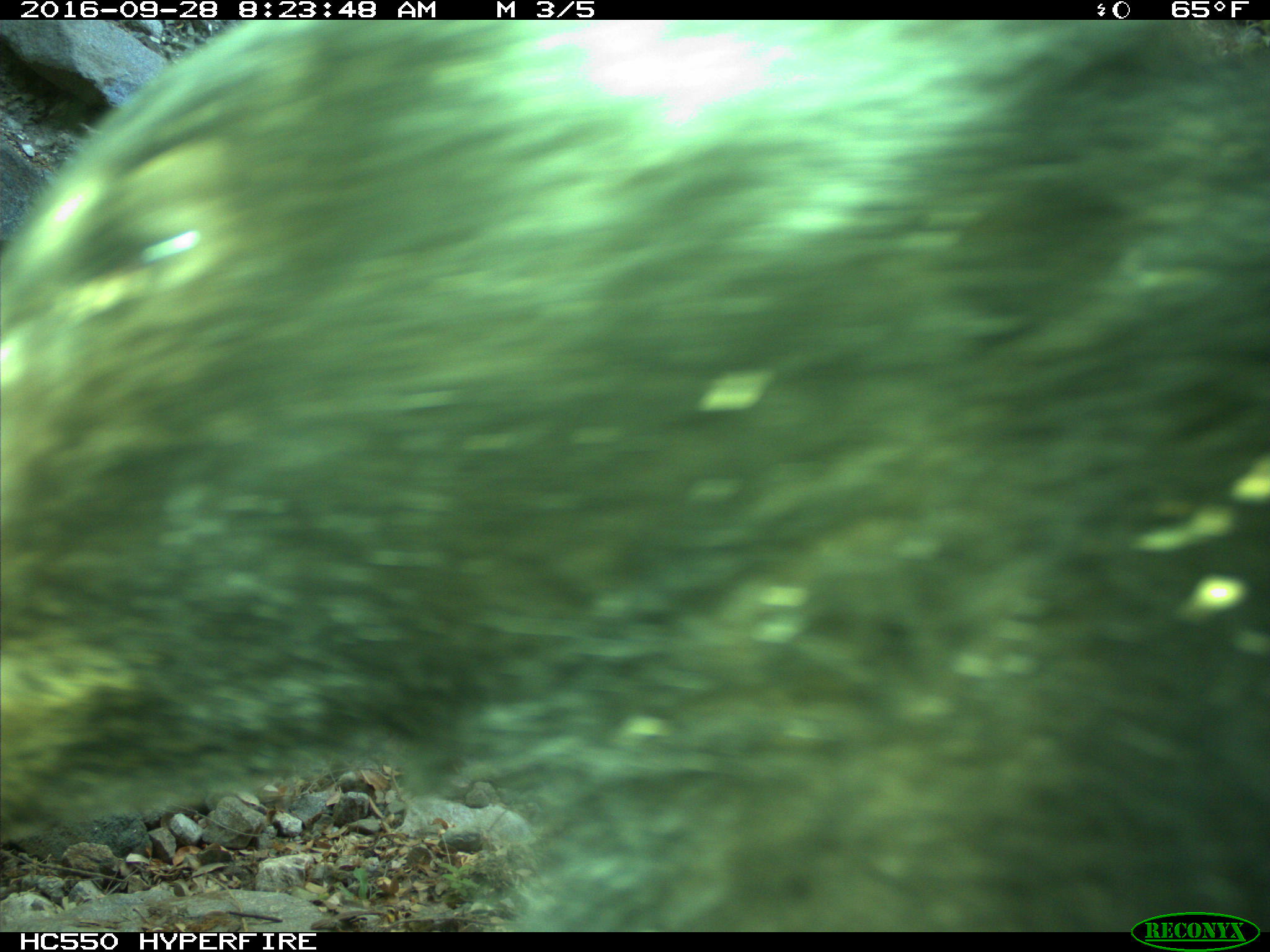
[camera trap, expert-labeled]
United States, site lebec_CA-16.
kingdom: Animalia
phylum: Chordata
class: Mammalia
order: Carnivora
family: Ursidae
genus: Ursus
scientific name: Ursus americanus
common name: american black bear